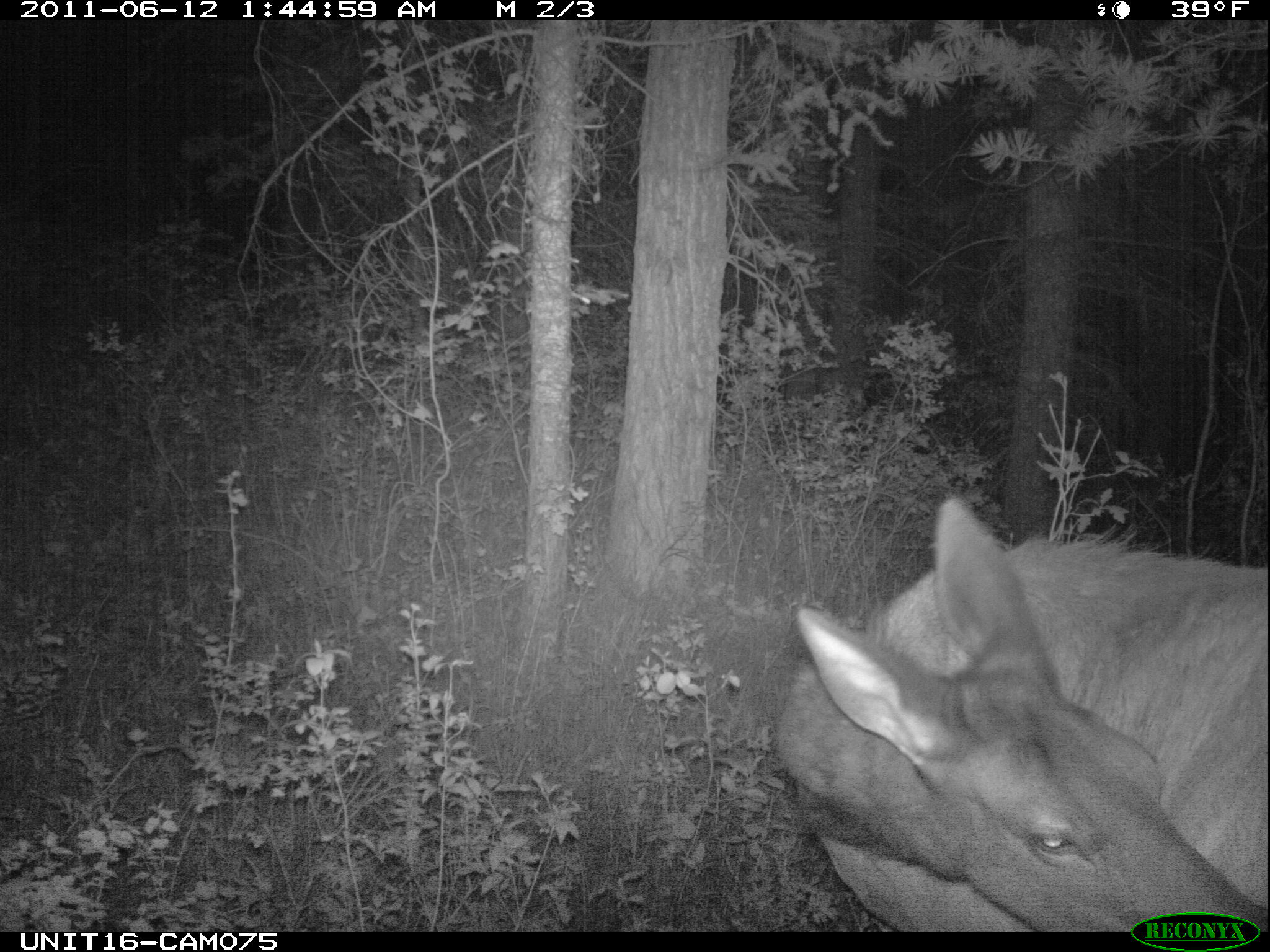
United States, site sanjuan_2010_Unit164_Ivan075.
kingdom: Animalia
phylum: Chordata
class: Mammalia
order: Artiodactyla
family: Cervidae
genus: Cervus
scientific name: Cervus elaphus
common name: red deer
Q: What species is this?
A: Cervus elaphus (red deer).